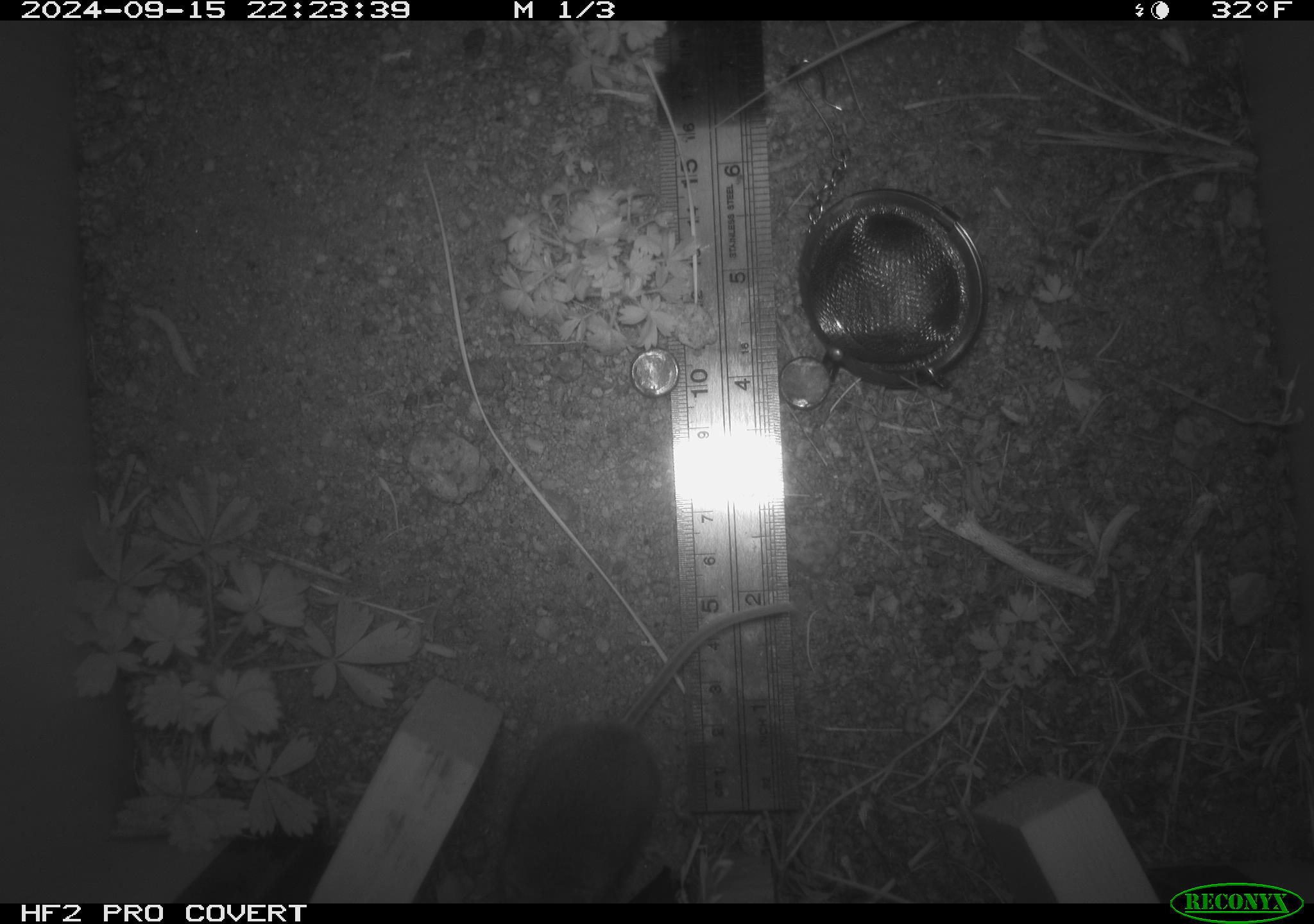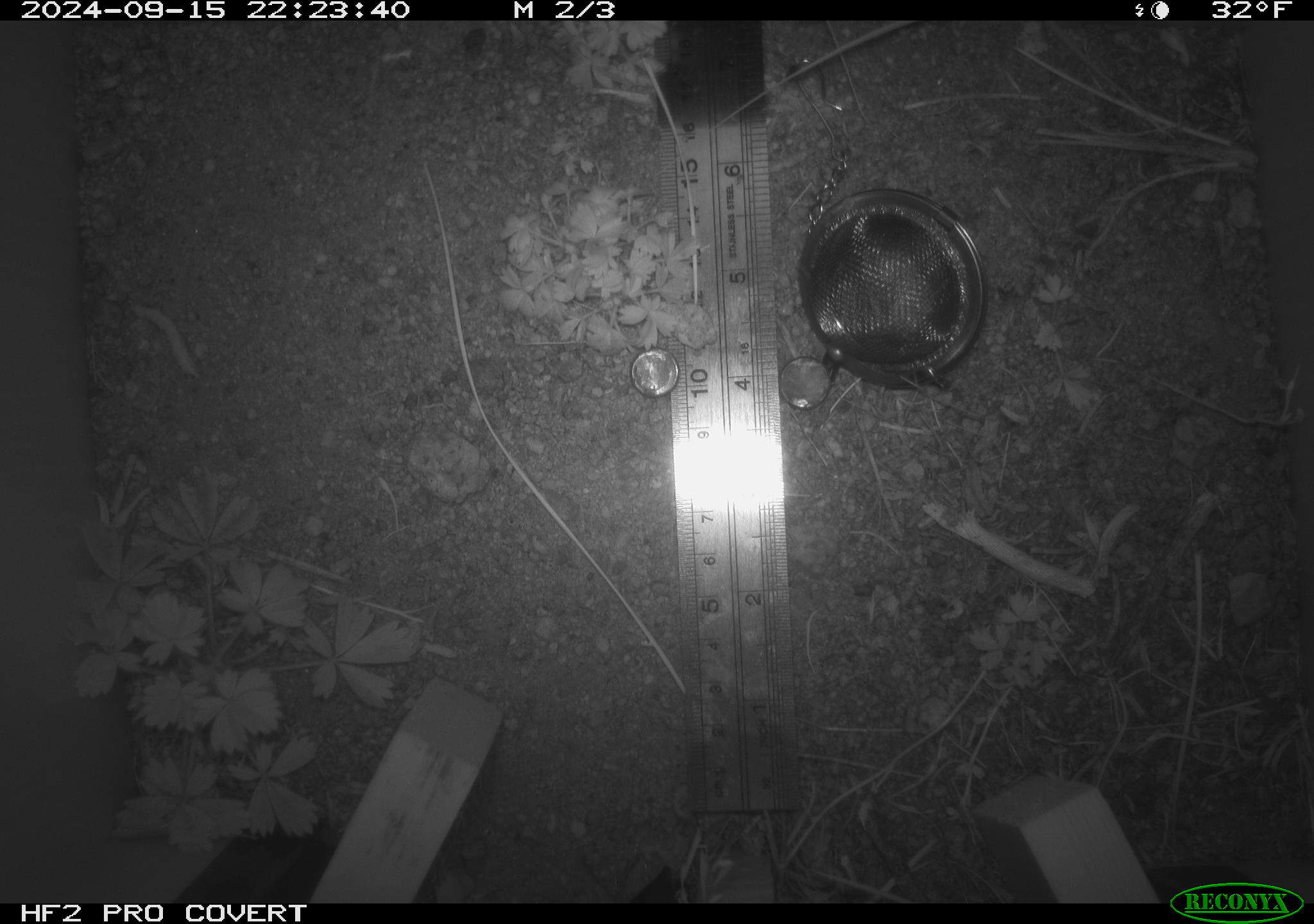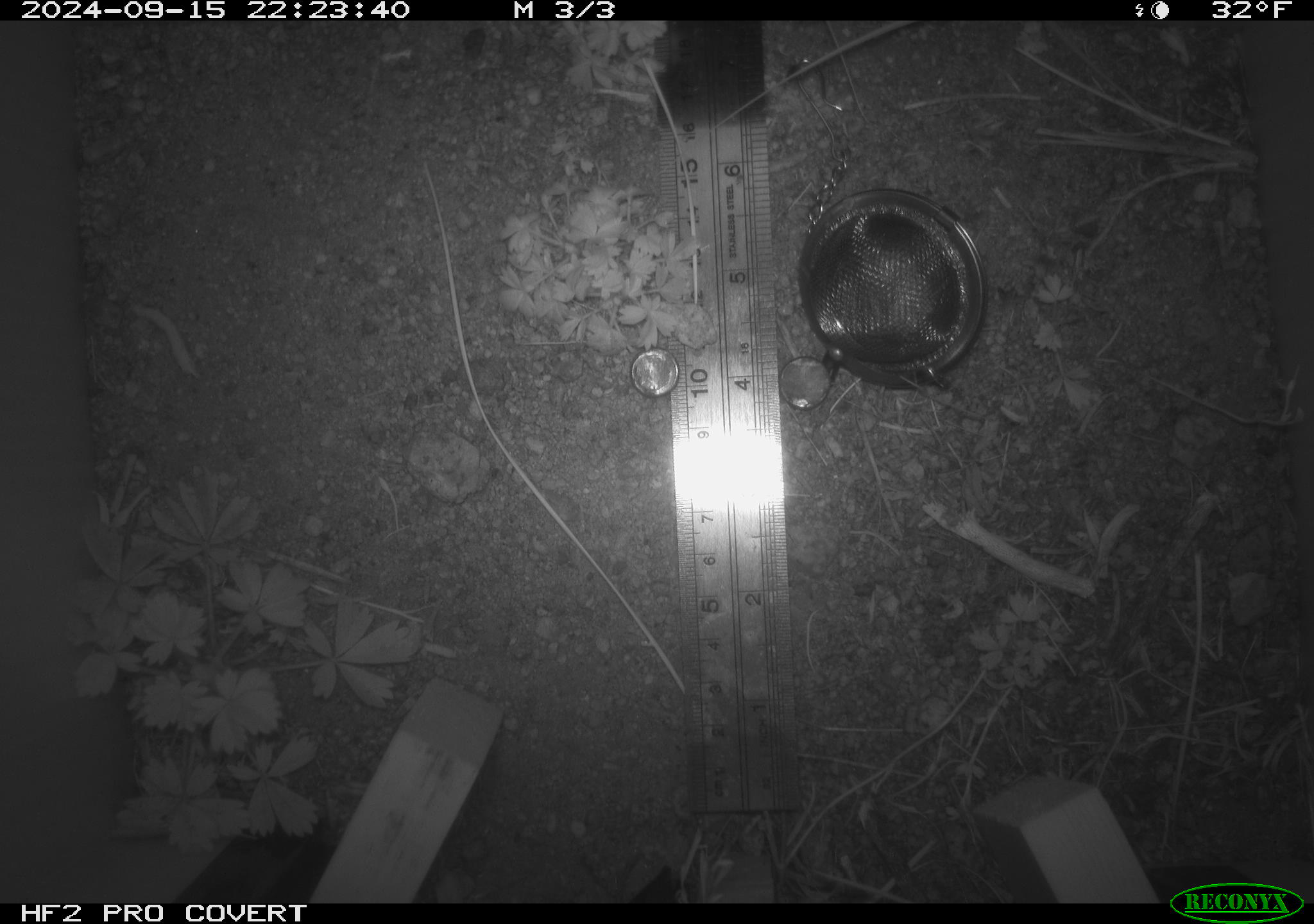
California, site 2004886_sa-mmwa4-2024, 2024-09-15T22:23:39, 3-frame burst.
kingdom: Animalia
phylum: Chordata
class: Mammalia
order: Rodentia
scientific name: Rodentia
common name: mouse species